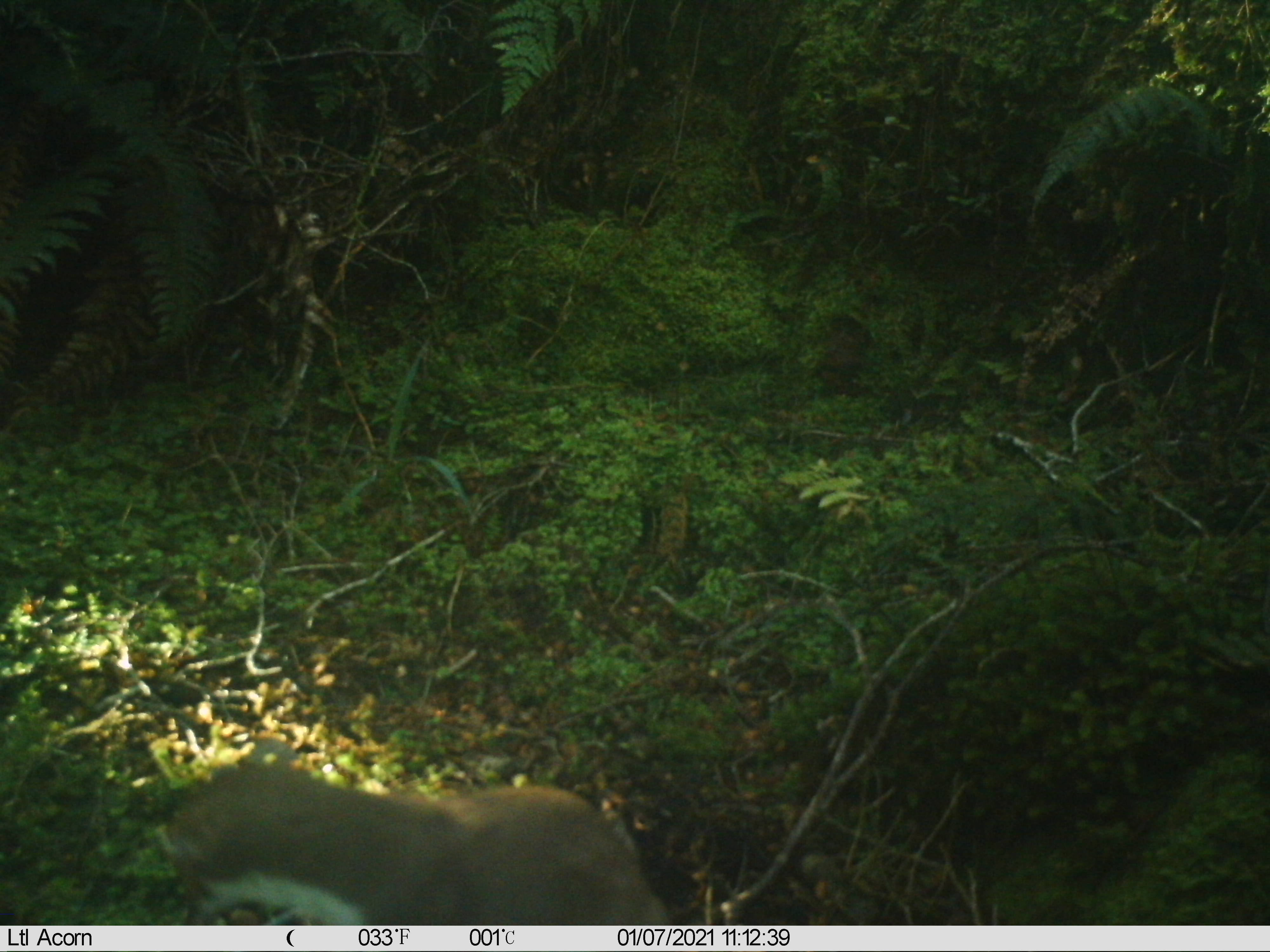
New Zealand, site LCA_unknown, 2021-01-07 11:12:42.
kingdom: Animalia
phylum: Chordata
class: Mammalia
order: Carnivora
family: Mustelidae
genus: Mustela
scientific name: Mustela erminea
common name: stoat